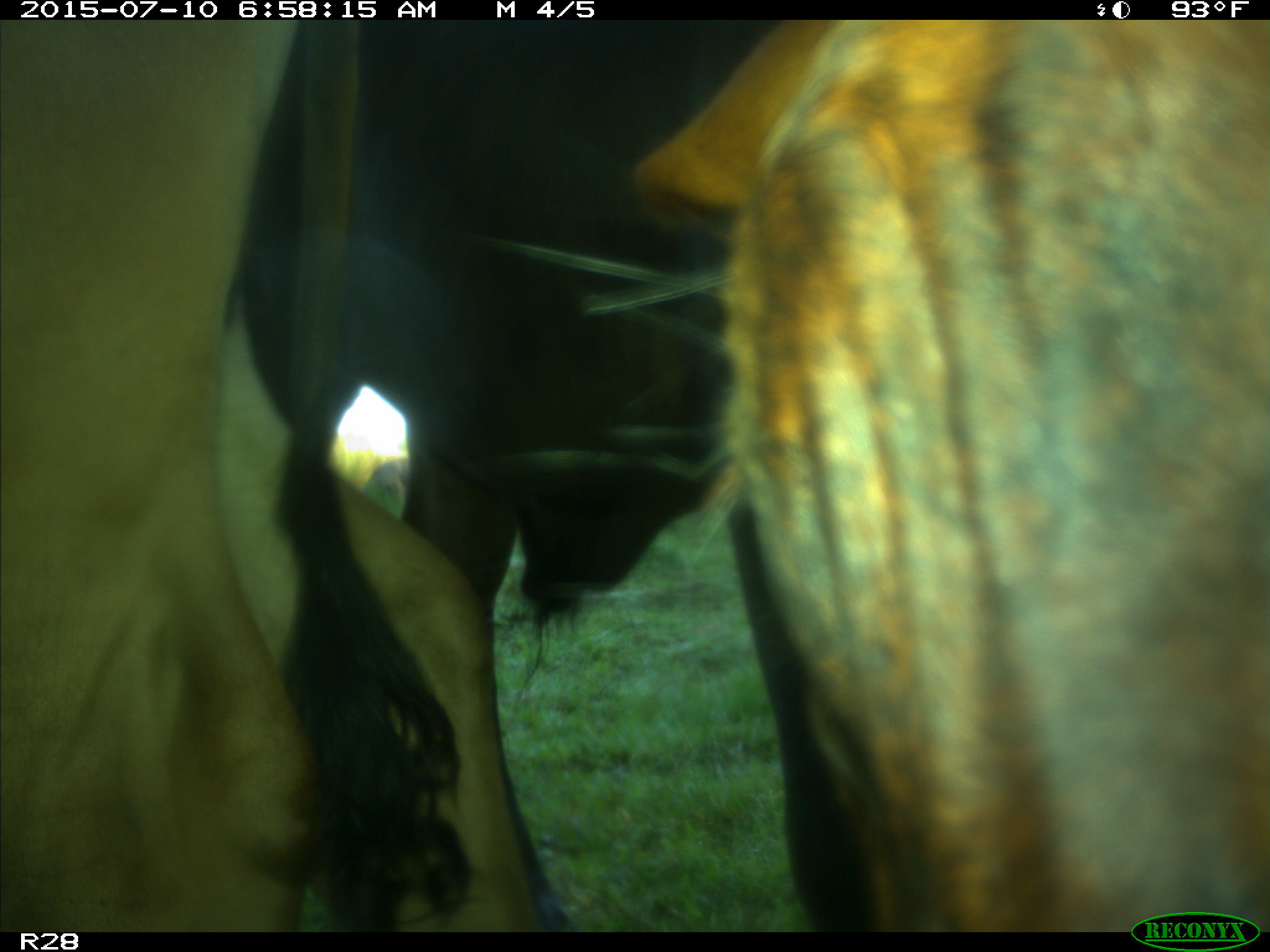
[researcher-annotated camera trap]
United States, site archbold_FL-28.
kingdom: Animalia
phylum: Chordata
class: Mammalia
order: Artiodactyla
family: Bovidae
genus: Bos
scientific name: Bos taurus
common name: domestic cow